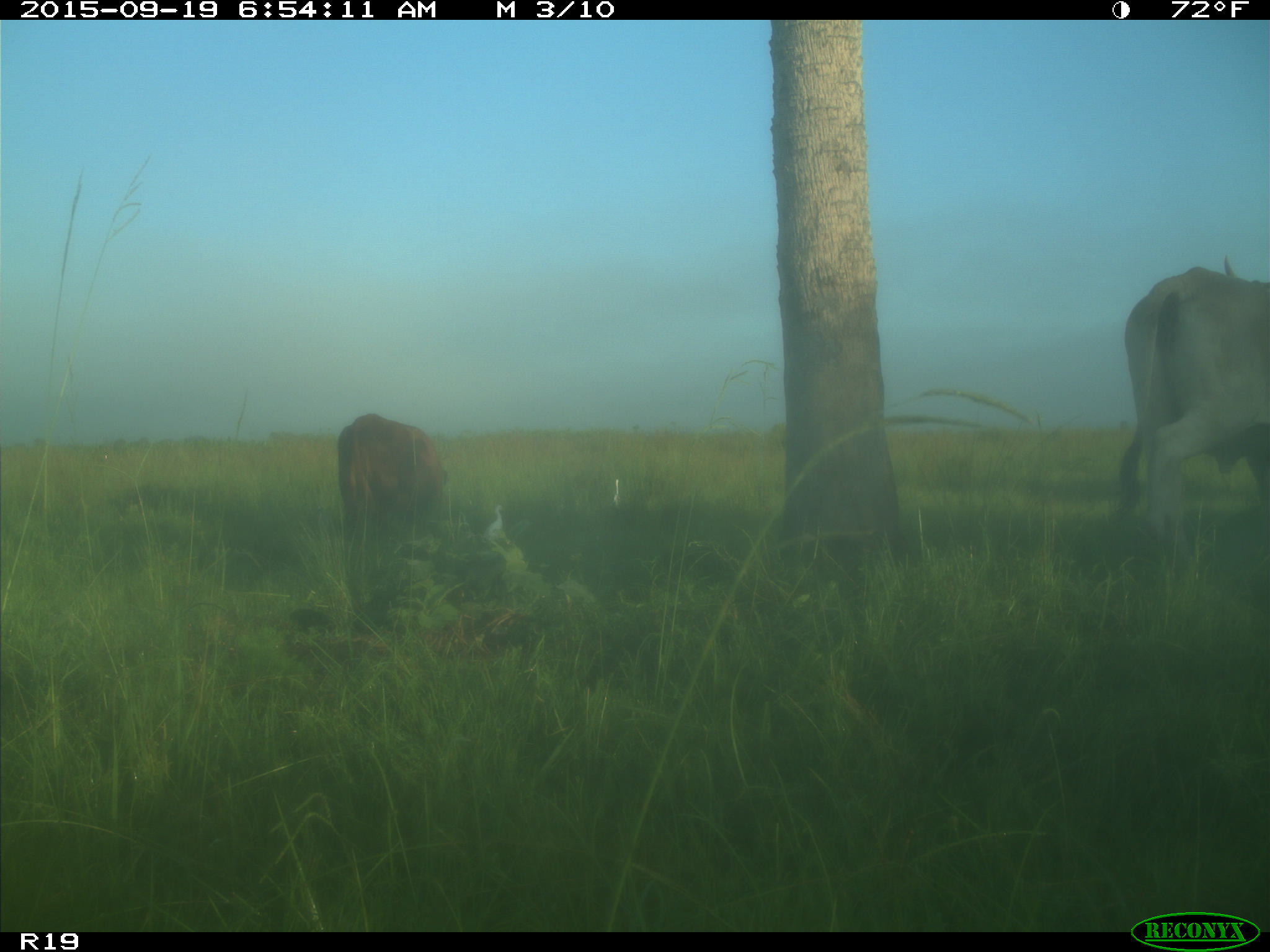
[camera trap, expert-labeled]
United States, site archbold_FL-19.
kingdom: Animalia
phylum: Chordata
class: Mammalia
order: Artiodactyla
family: Bovidae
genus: Bos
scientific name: Bos taurus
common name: domestic cow